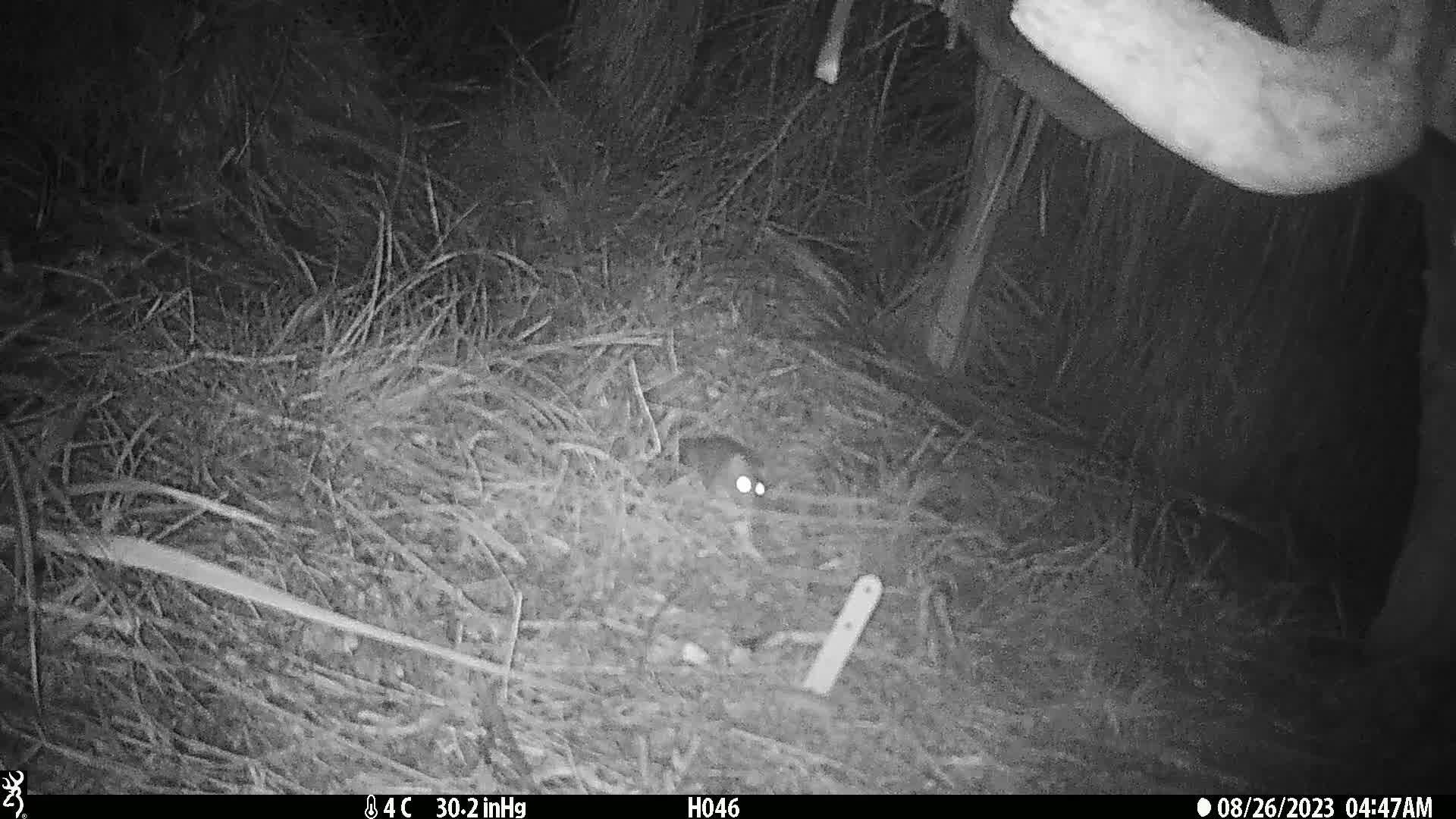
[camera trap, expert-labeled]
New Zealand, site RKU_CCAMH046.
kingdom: Animalia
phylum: Chordata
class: Mammalia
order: Rodentia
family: Muridae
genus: Rattus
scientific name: Rattus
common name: rat